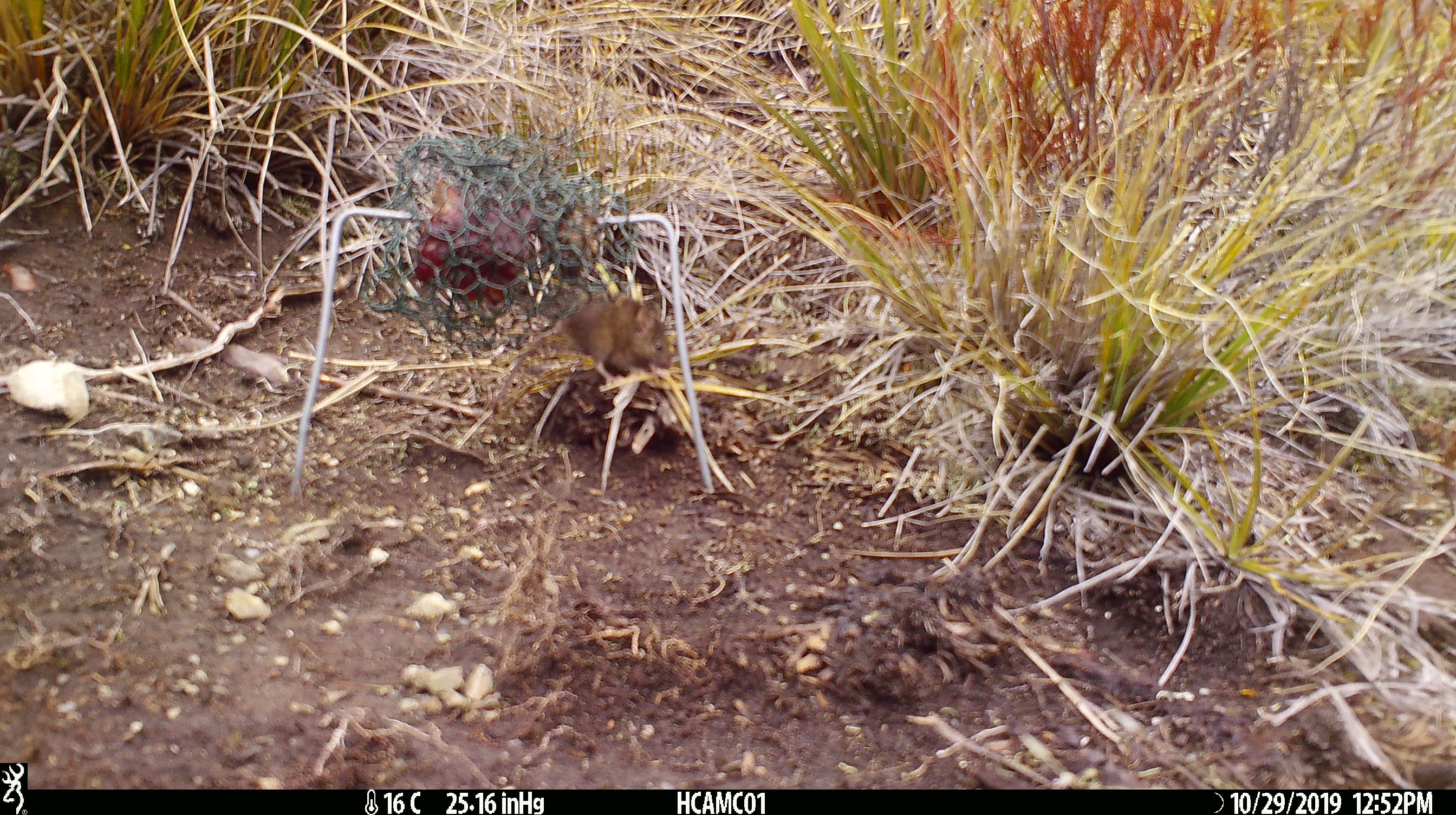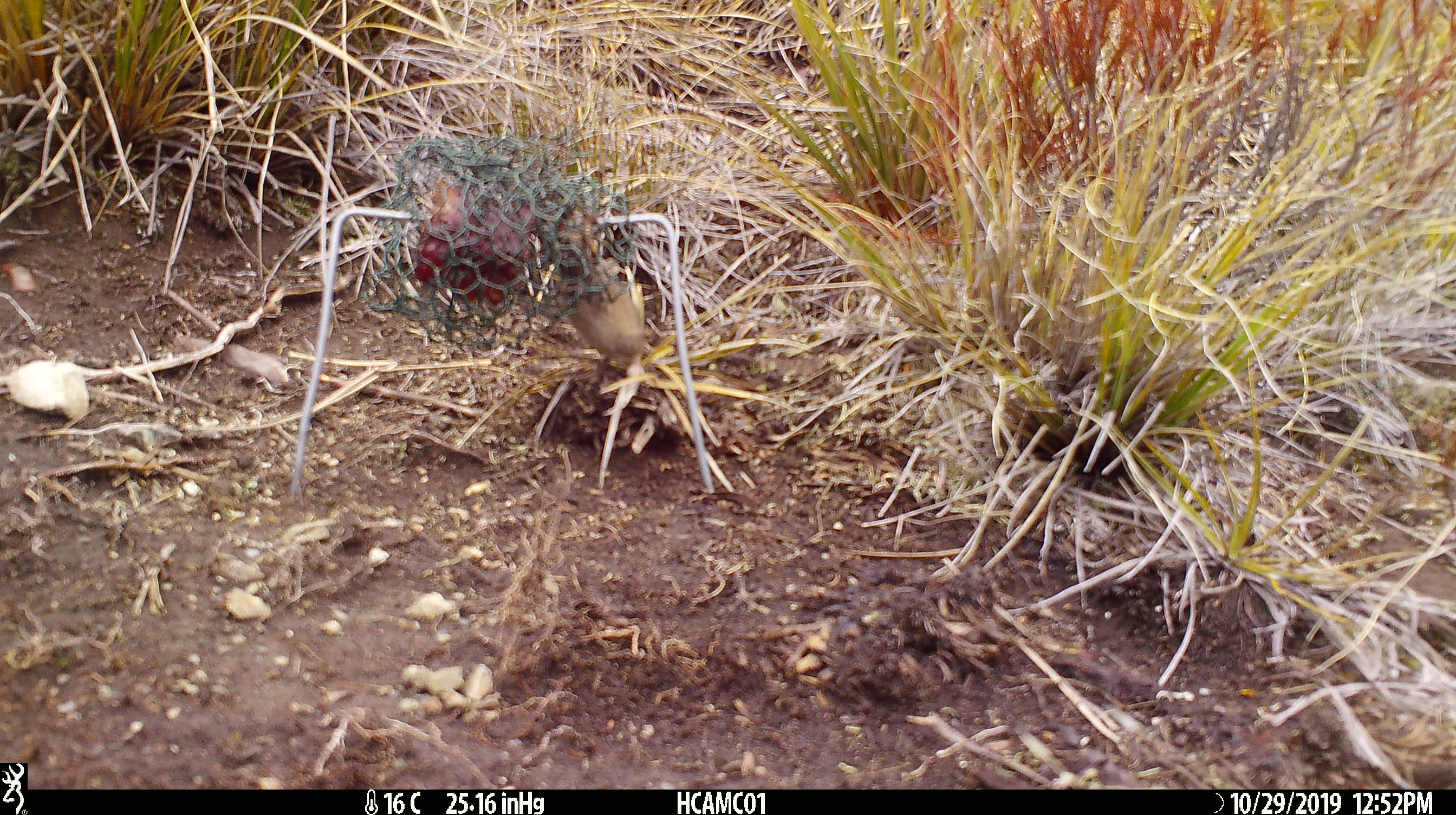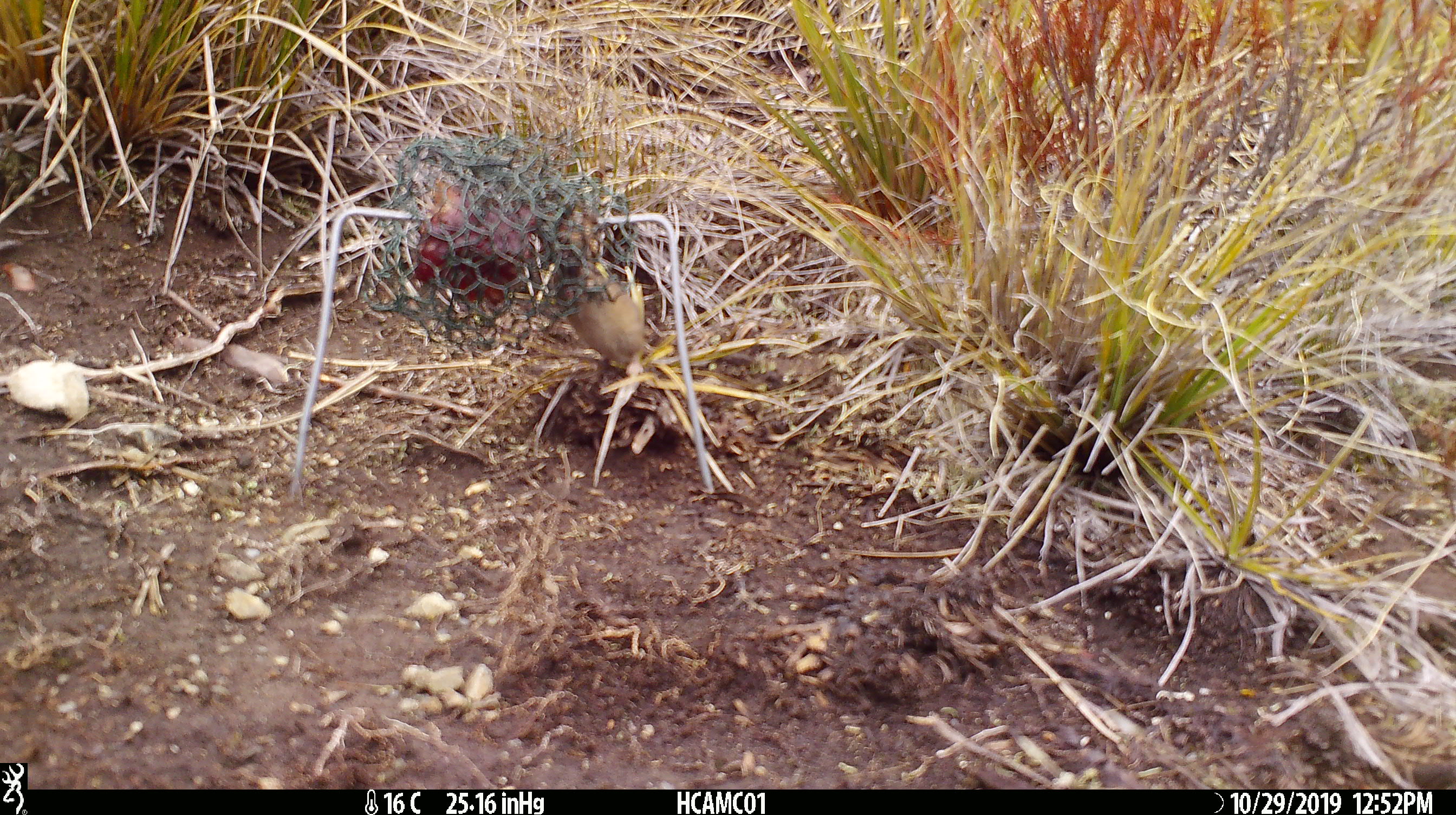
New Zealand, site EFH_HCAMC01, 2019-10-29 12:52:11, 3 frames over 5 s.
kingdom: Animalia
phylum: Chordata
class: Mammalia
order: Rodentia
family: Muridae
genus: Mus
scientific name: Mus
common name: mouse